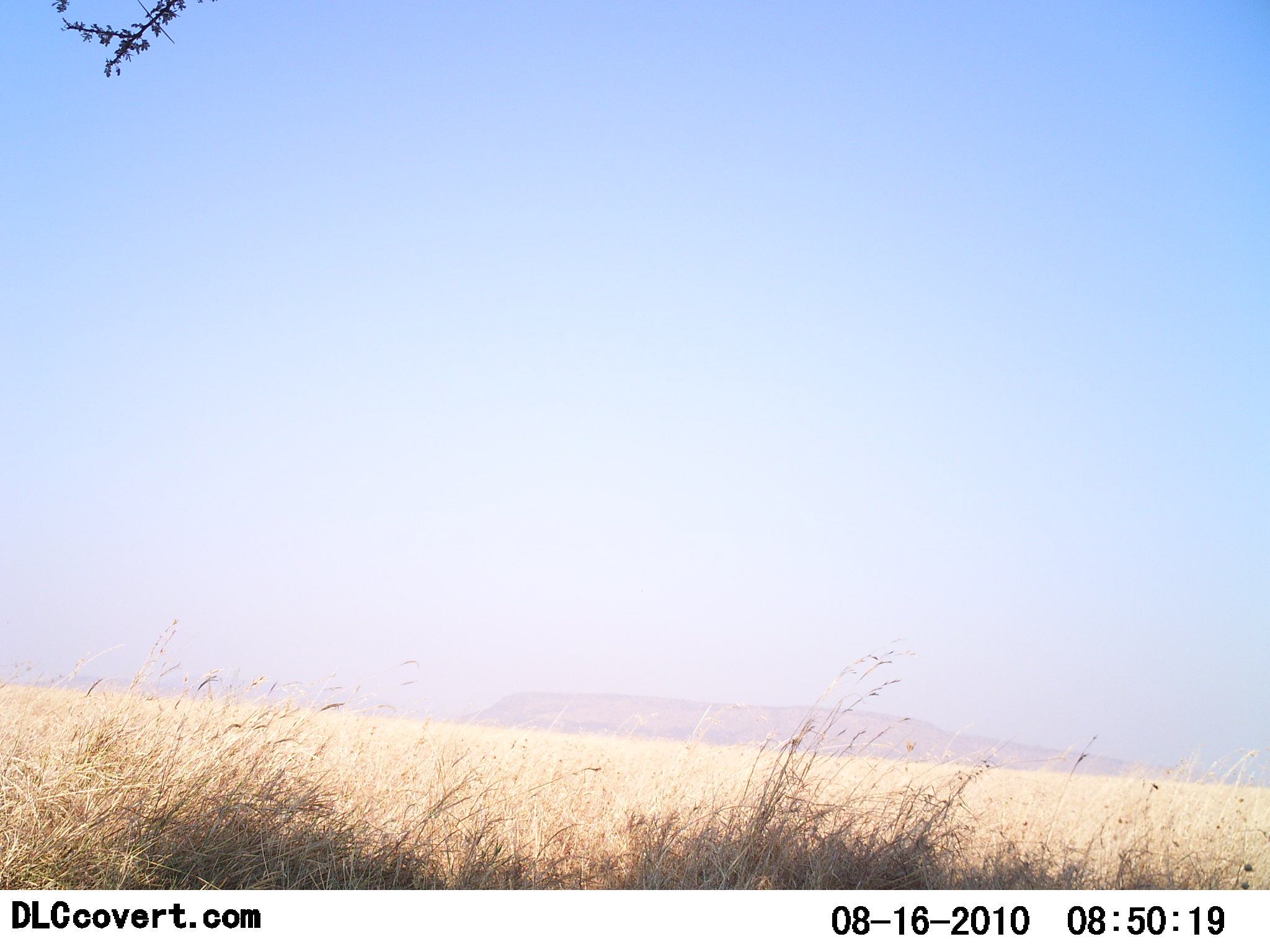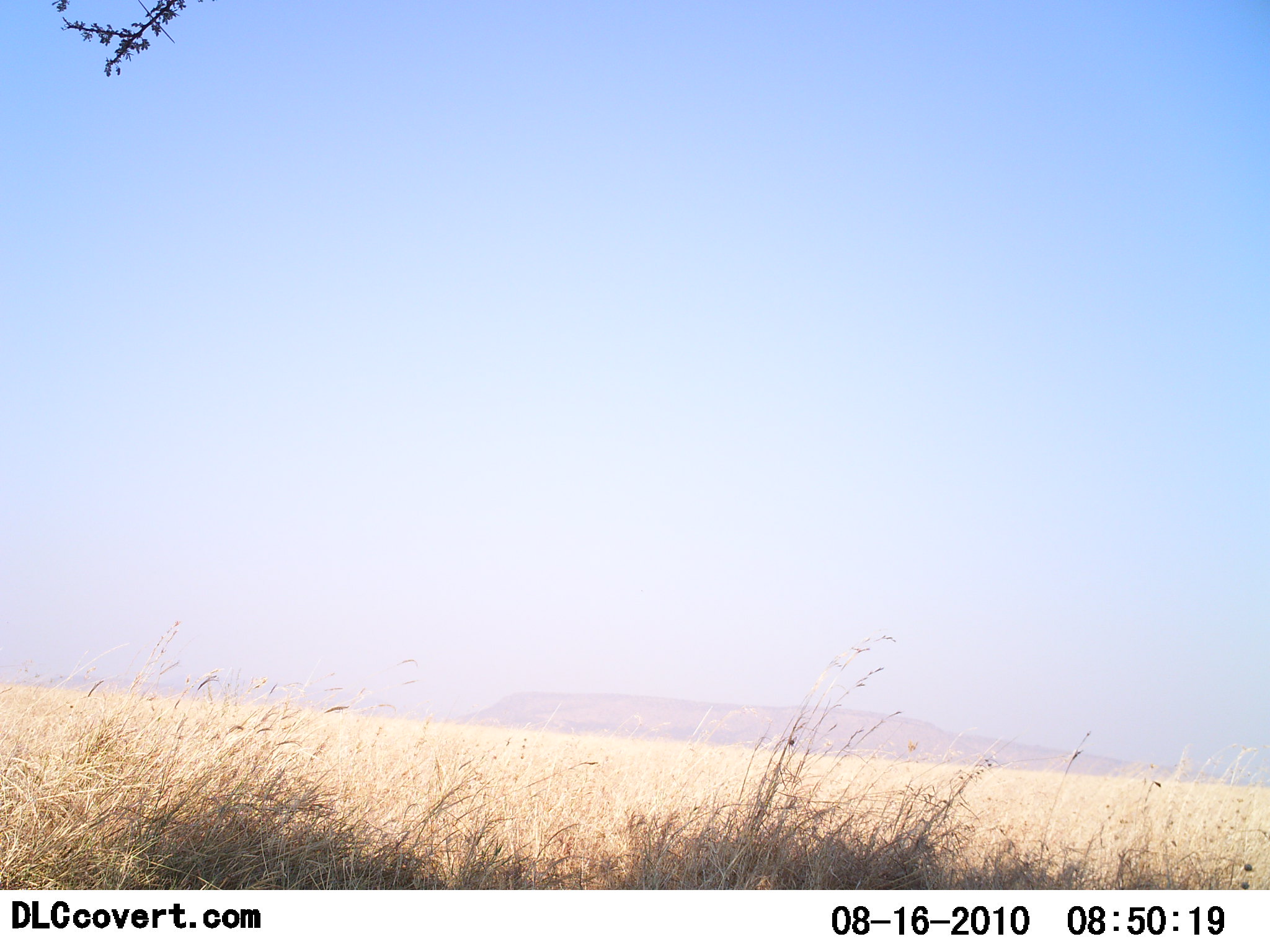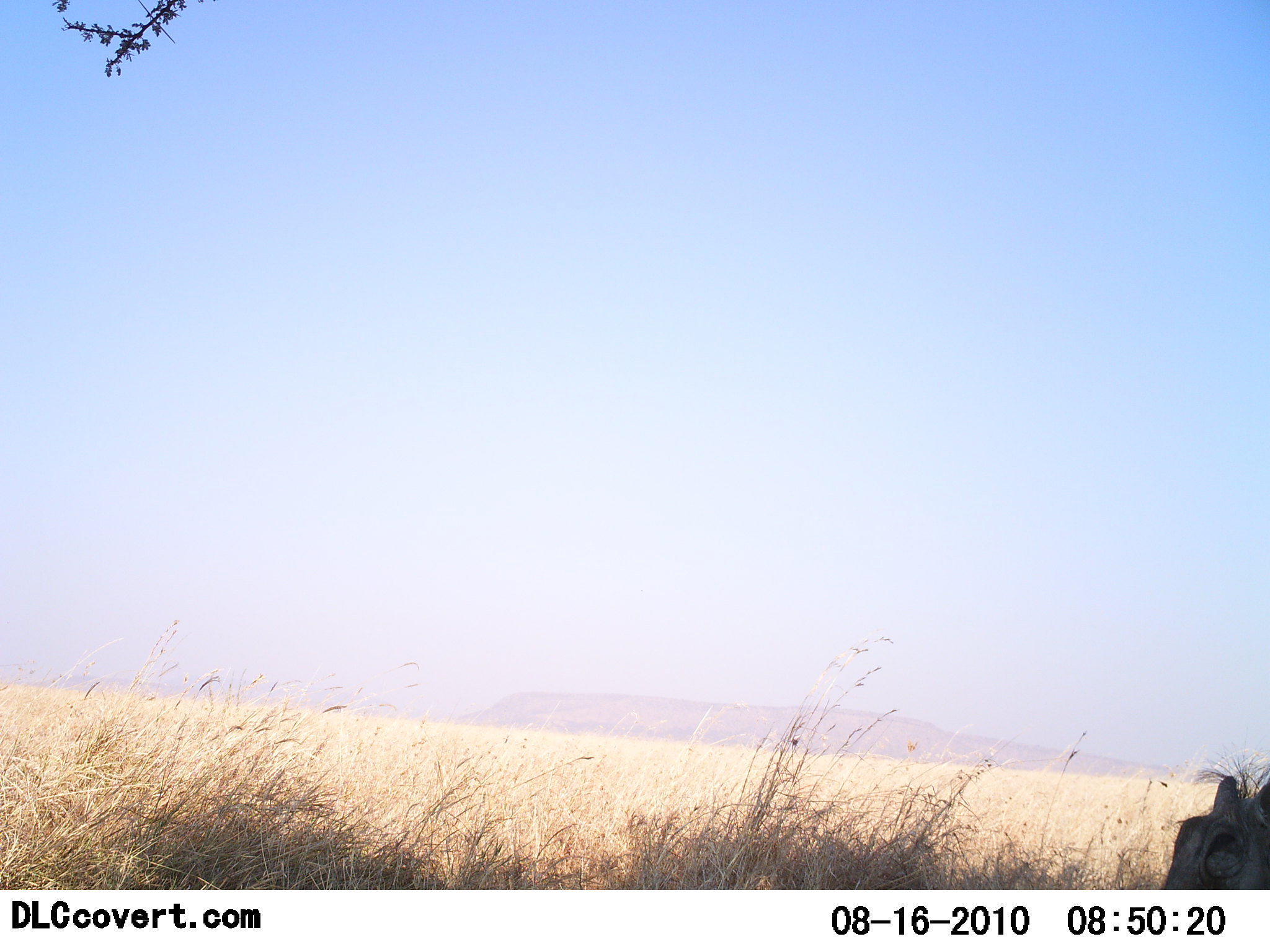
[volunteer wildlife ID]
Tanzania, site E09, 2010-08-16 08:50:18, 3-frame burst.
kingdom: Animalia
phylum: Chordata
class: Mammalia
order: Artiodactyla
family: Suidae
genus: Phacochoerus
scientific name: Phacochoerus africanus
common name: warthog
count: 1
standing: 17%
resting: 0%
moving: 83%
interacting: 0%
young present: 0%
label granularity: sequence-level